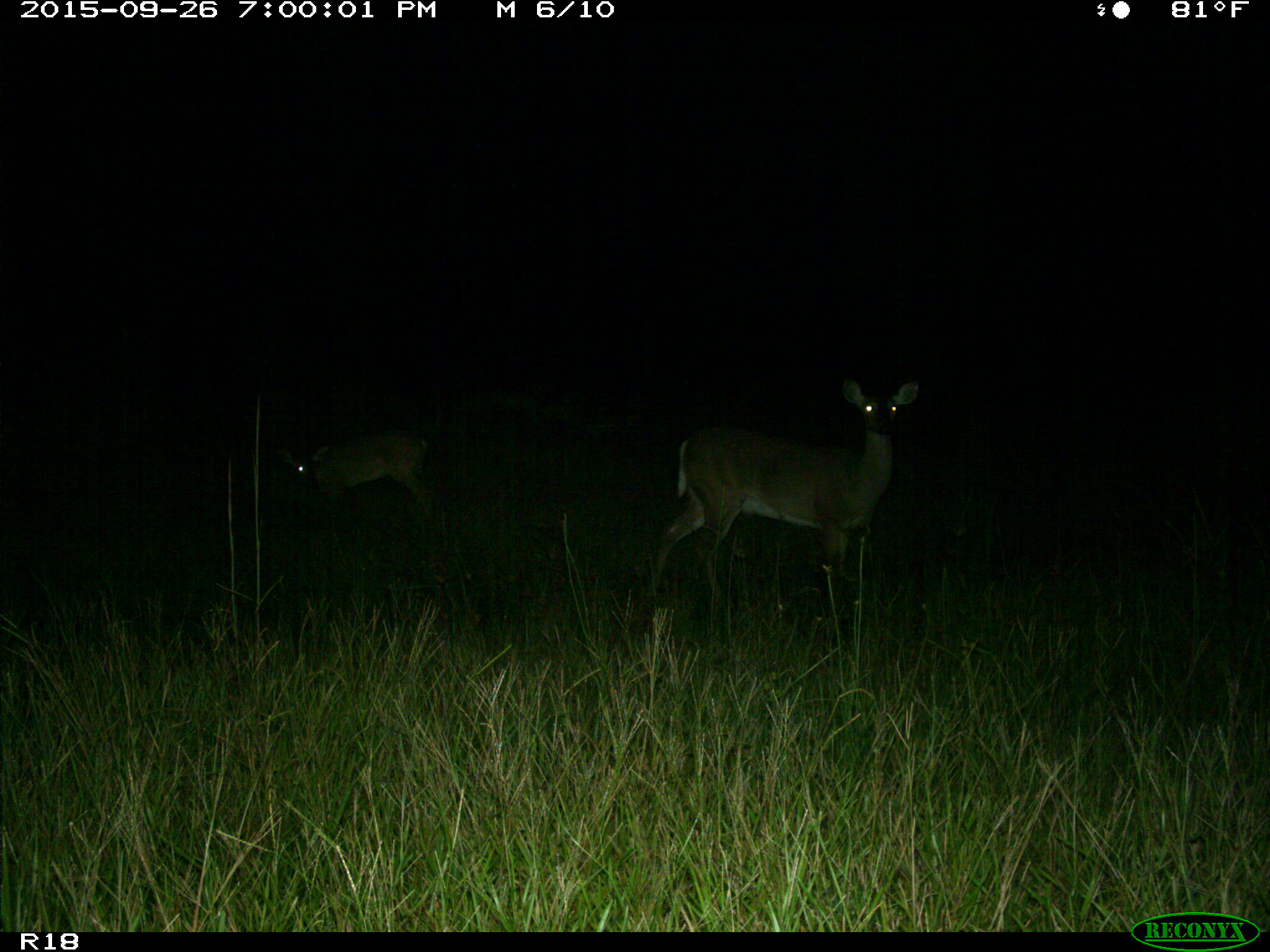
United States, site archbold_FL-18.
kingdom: Animalia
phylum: Chordata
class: Mammalia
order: Artiodactyla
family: Cervidae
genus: Odocoileus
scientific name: Odocoileus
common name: deer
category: unidentified deer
Unidentified deer (deer) (Odocoileus).